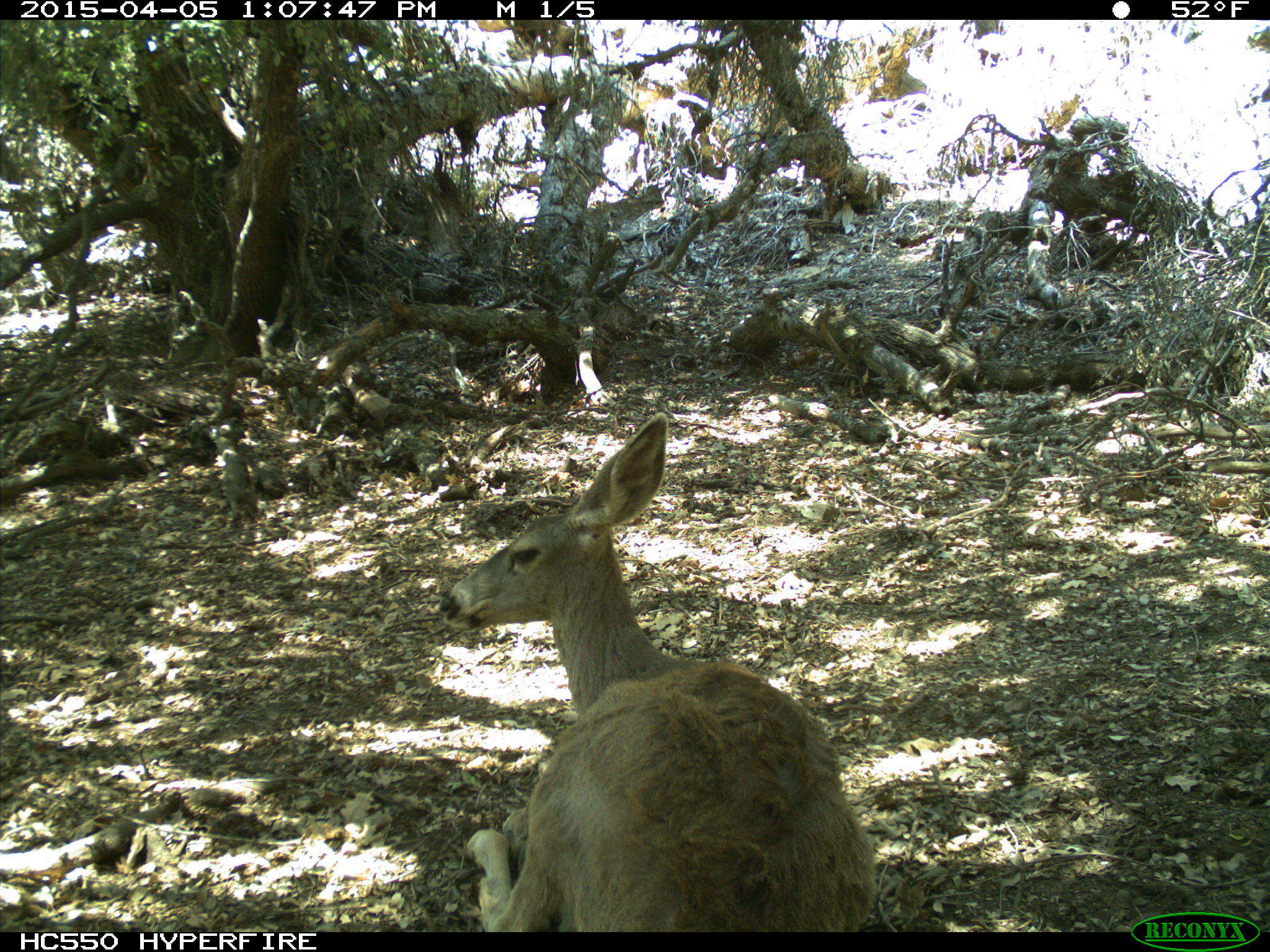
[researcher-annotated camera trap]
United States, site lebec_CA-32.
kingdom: Animalia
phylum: Chordata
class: Mammalia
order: Artiodactyla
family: Cervidae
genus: Odocoileus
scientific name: Odocoileus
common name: deer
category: unidentified deer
Unidentified deer (deer) (Odocoileus).